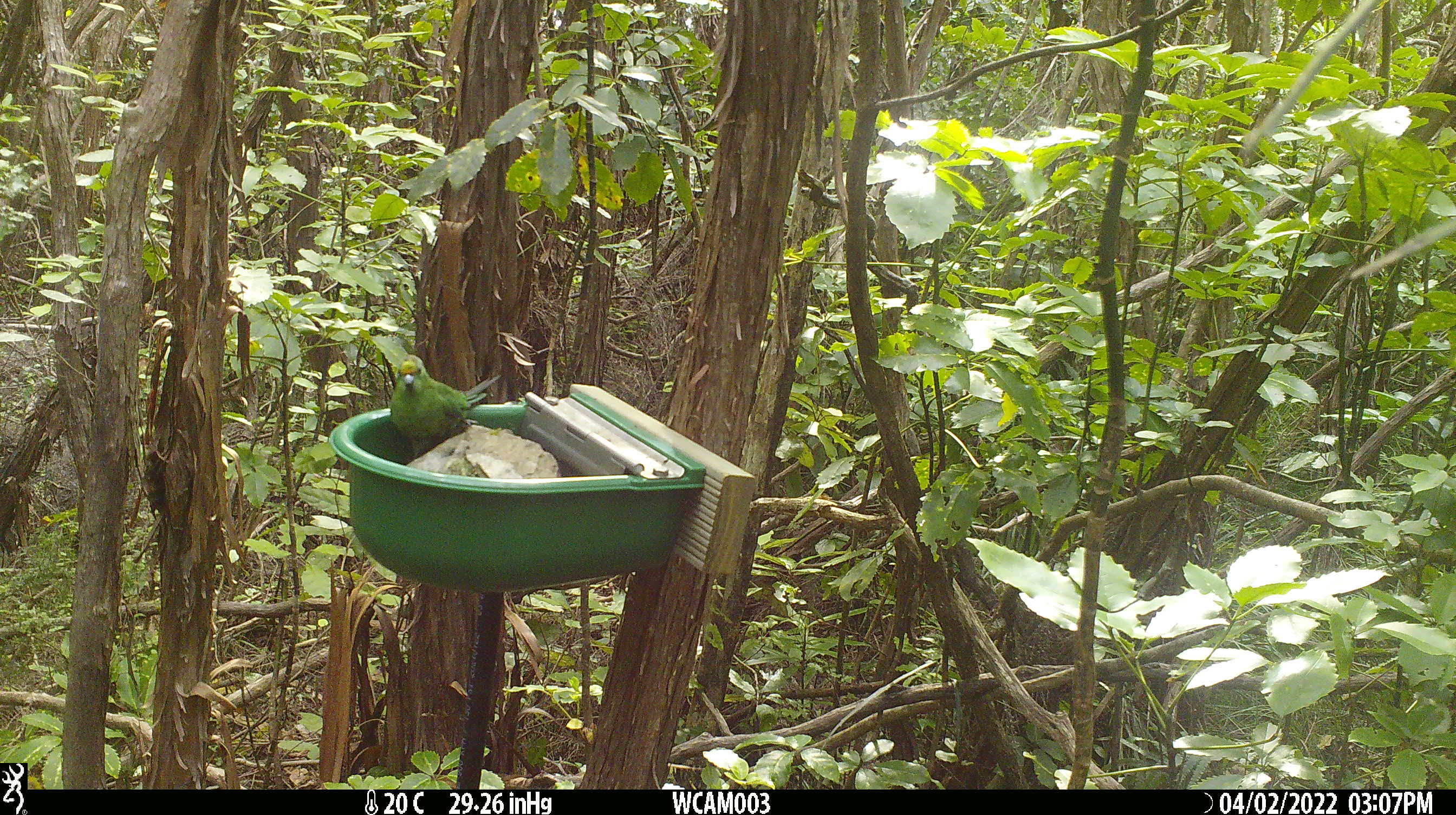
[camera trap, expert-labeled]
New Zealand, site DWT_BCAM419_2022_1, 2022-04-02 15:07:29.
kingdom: Animalia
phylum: Chordata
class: Aves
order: Psittaciformes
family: Psittaculidae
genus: Cyanoramphus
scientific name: Cyanoramphus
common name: parakeet